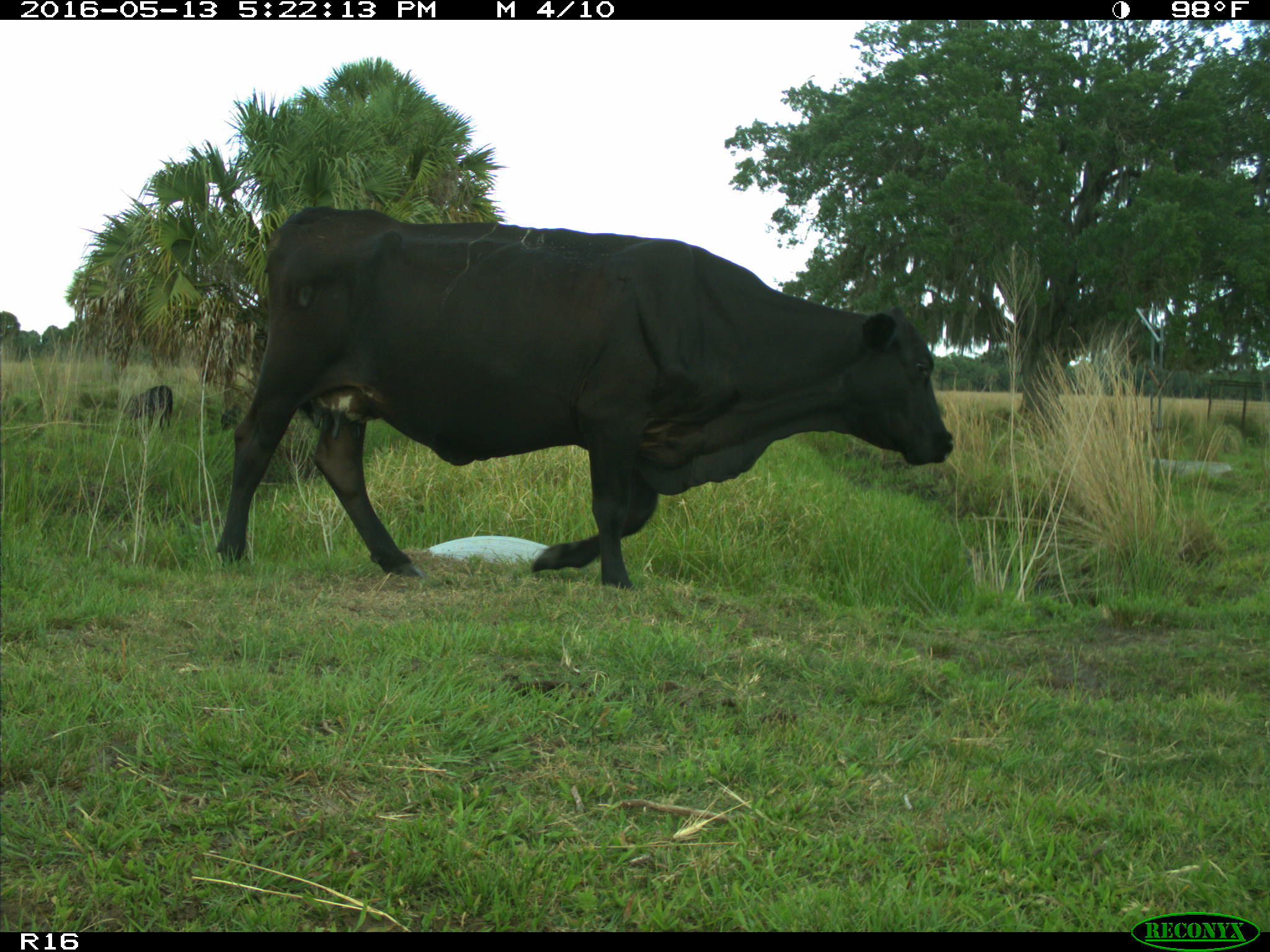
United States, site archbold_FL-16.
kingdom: Animalia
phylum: Chordata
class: Mammalia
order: Artiodactyla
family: Bovidae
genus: Bos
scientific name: Bos taurus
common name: domestic cow